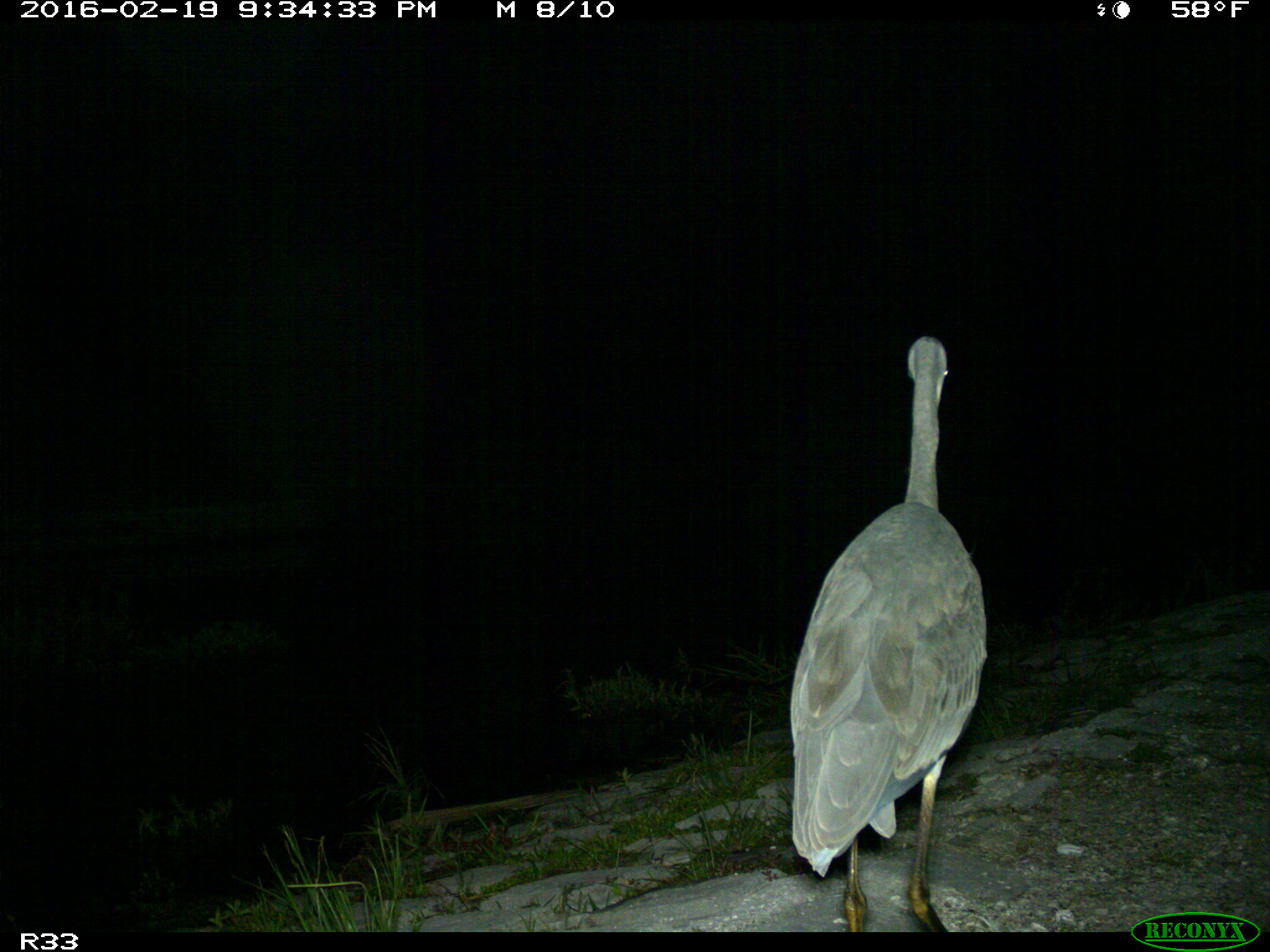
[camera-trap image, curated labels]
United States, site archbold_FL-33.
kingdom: Animalia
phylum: Chordata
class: Aves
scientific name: Aves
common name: birds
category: unidentified bird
Unidentified bird (birds) (Aves).